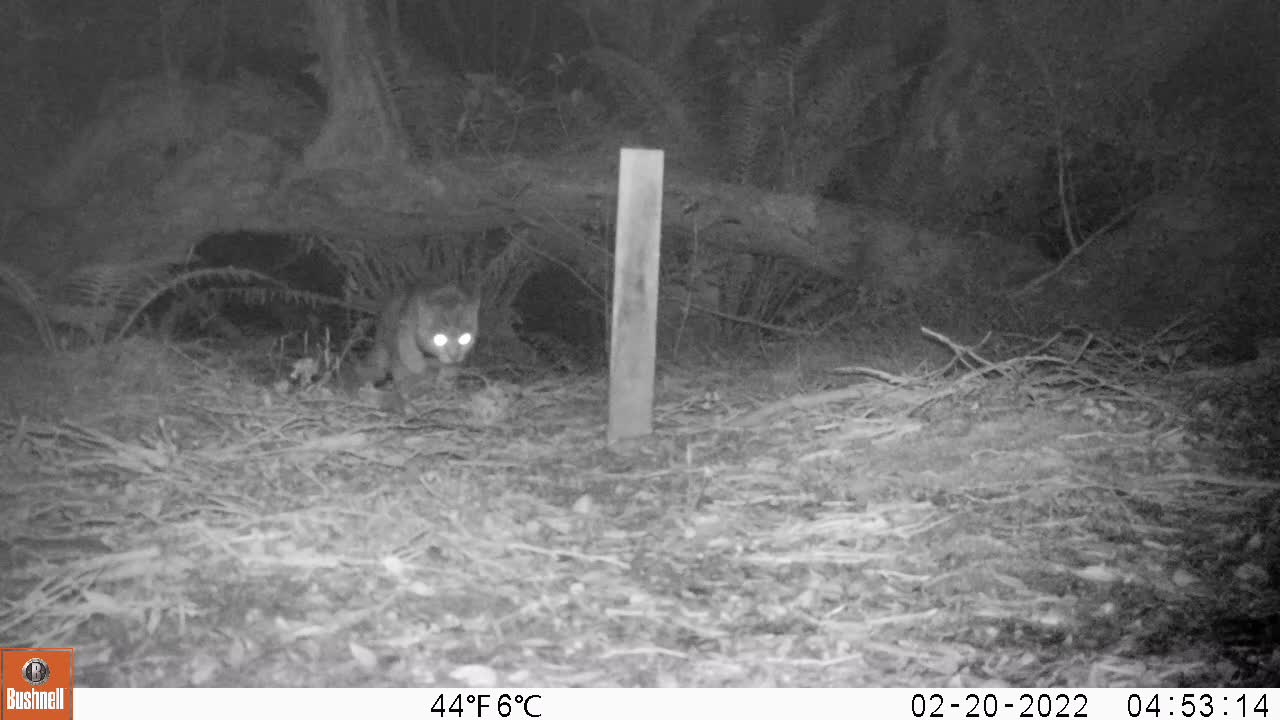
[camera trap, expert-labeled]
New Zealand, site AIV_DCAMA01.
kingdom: Animalia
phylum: Chordata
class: Mammalia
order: Carnivora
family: Felidae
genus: Felis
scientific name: Felis catus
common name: domestic cat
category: cat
Cat (domestic cat) (Felis catus).